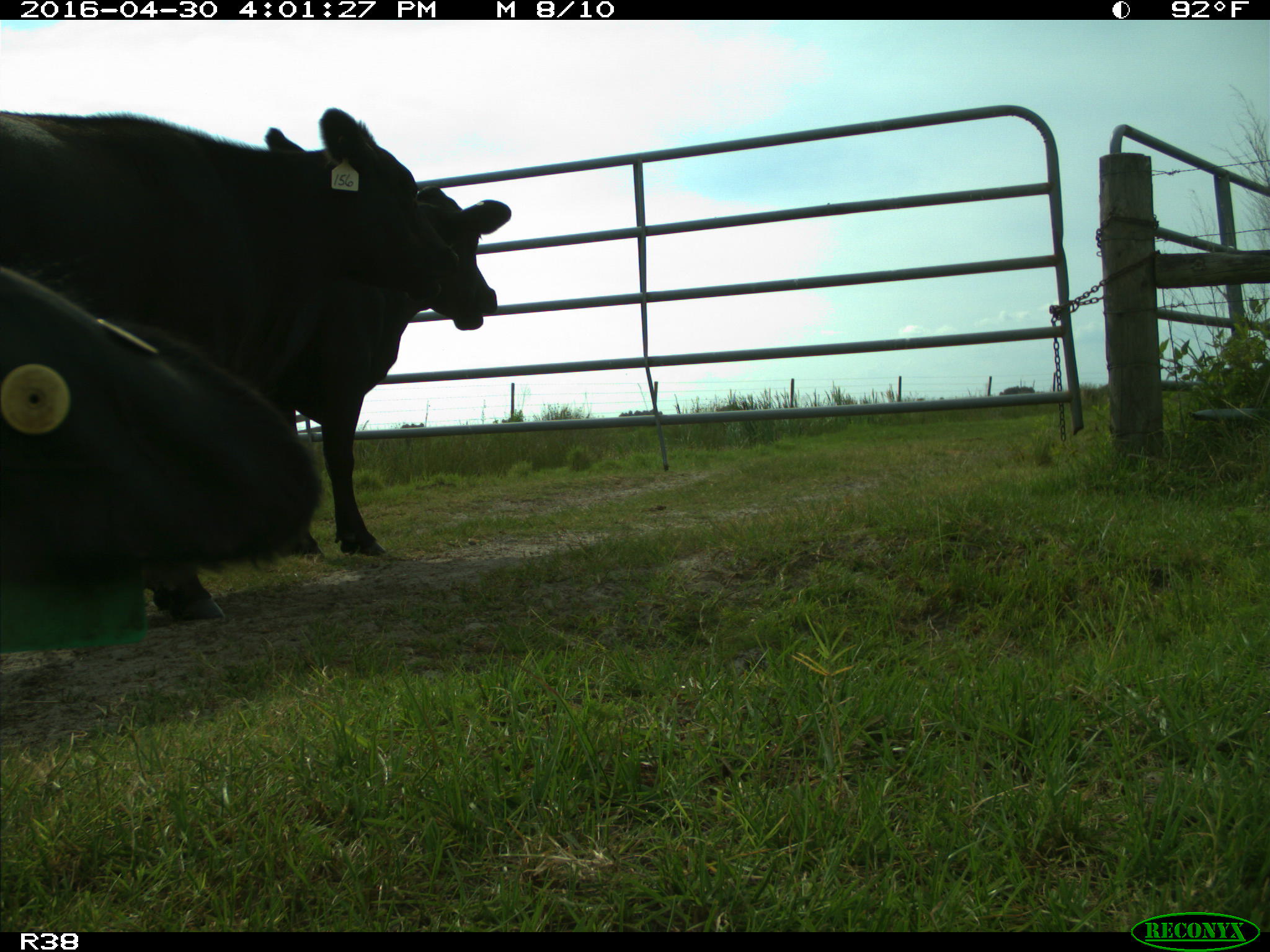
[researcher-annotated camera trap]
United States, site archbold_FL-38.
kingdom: Animalia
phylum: Chordata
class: Mammalia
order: Artiodactyla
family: Bovidae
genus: Bos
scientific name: Bos taurus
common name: domestic cow